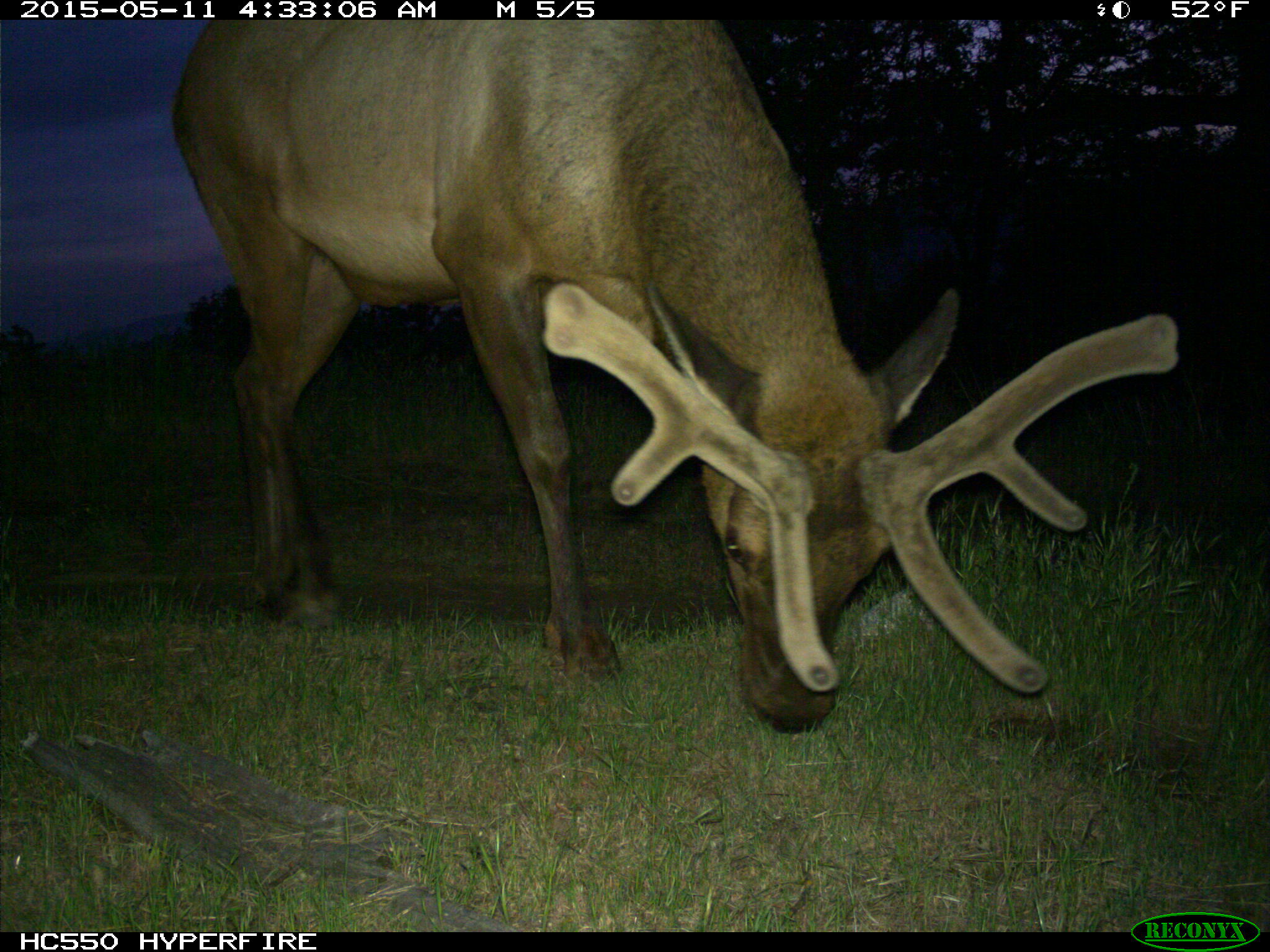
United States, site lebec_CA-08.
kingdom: Animalia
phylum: Chordata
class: Mammalia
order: Artiodactyla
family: Cervidae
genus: Cervus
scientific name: Cervus canadensis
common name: elk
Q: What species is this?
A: Cervus canadensis (elk).